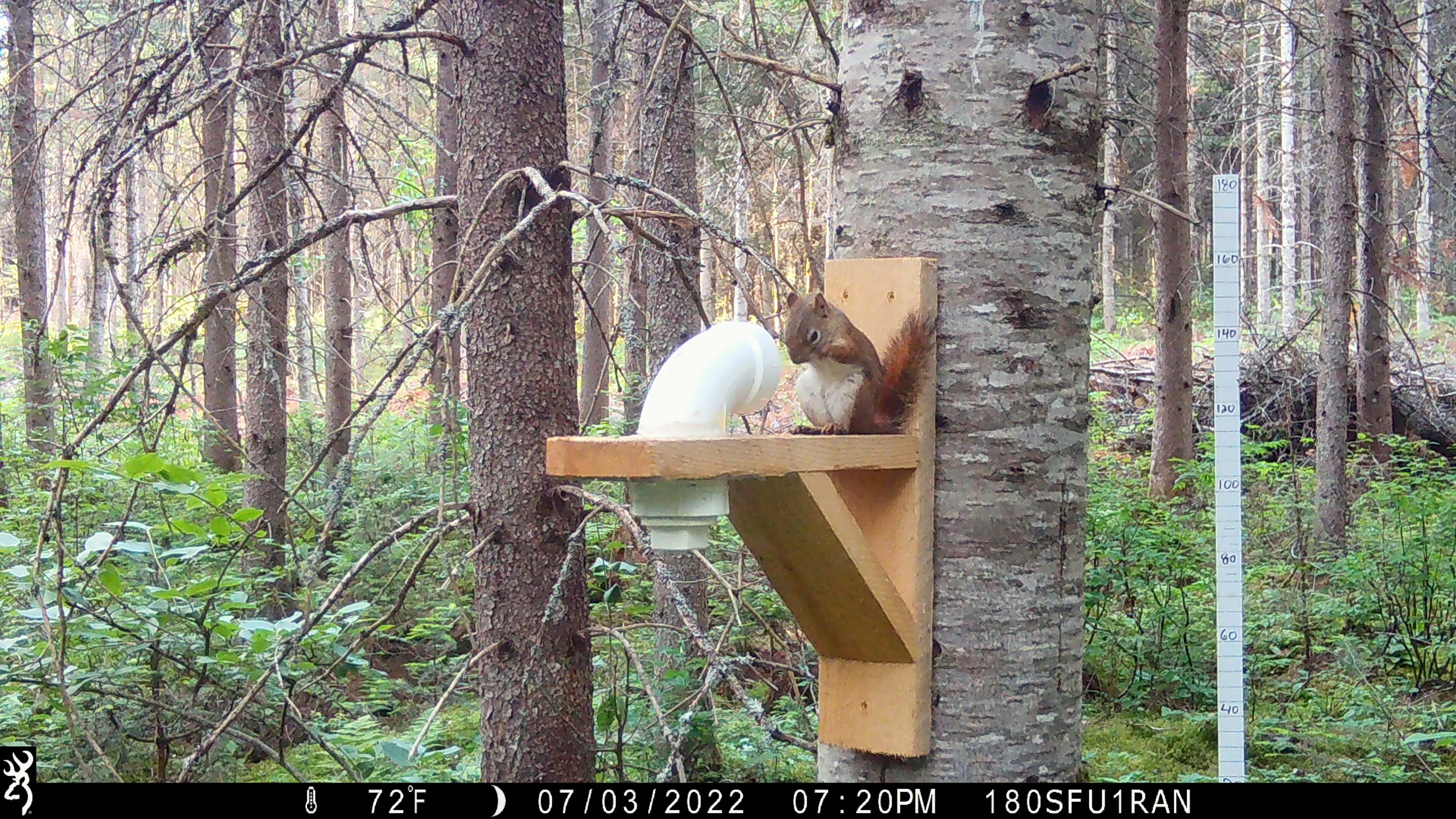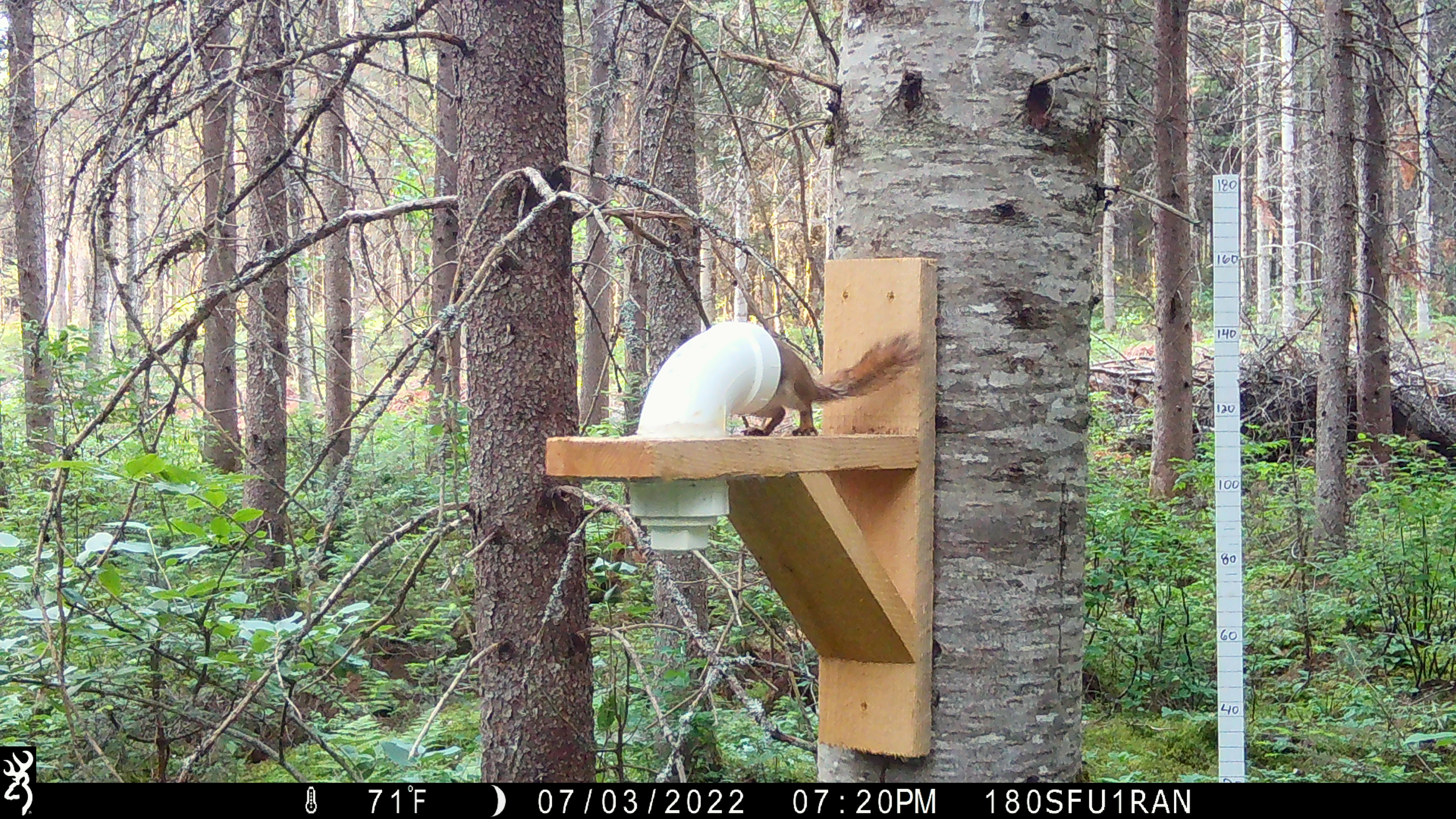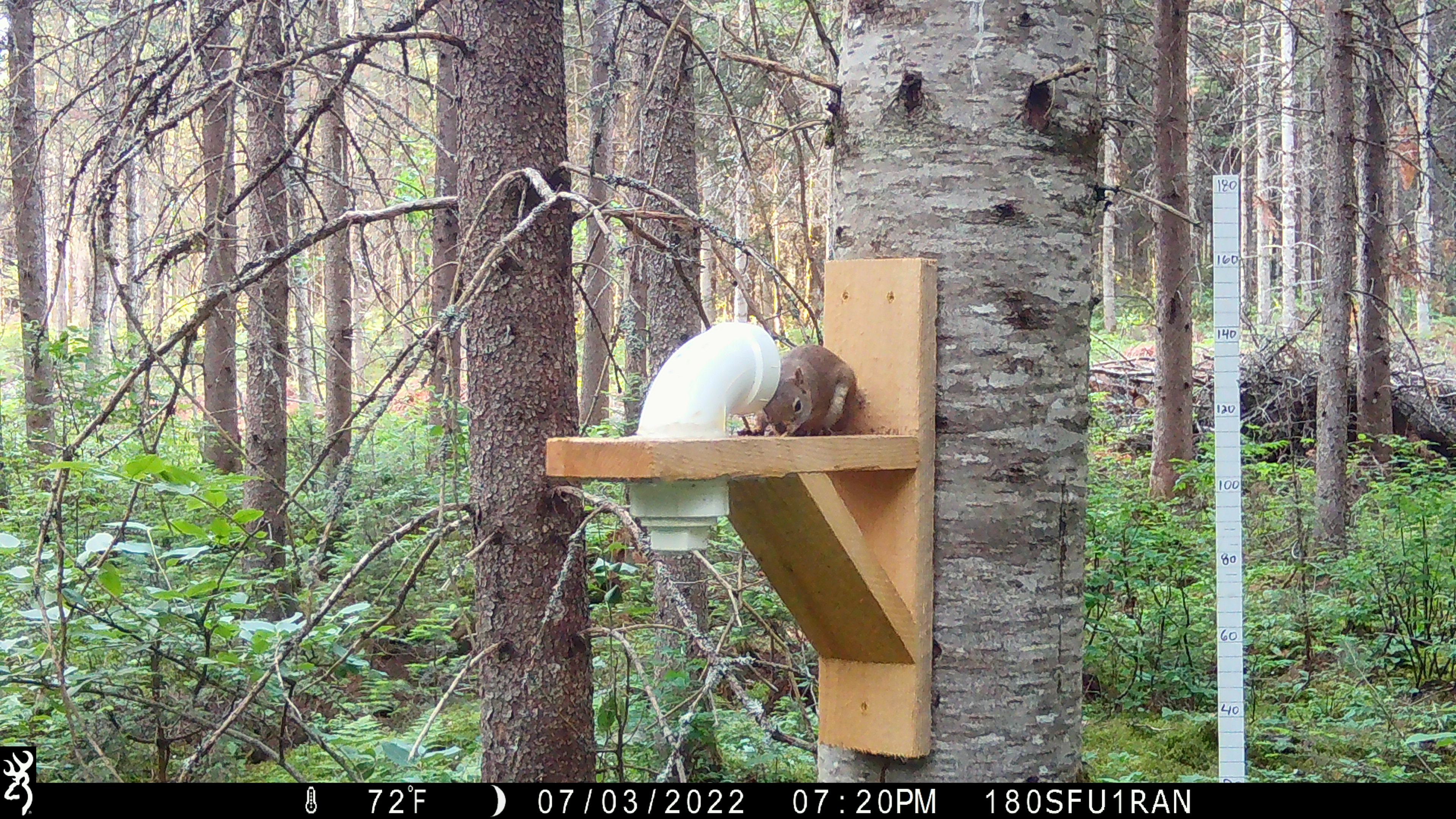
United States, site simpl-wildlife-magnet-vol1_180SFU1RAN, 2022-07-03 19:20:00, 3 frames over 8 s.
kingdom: Animalia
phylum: Chordata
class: Mammalia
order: Rodentia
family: Sciuridae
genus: Tamiasciurus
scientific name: Tamiasciurus hudsonicus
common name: red squirrel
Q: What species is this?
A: Red squirrel (Tamiasciurus hudsonicus).